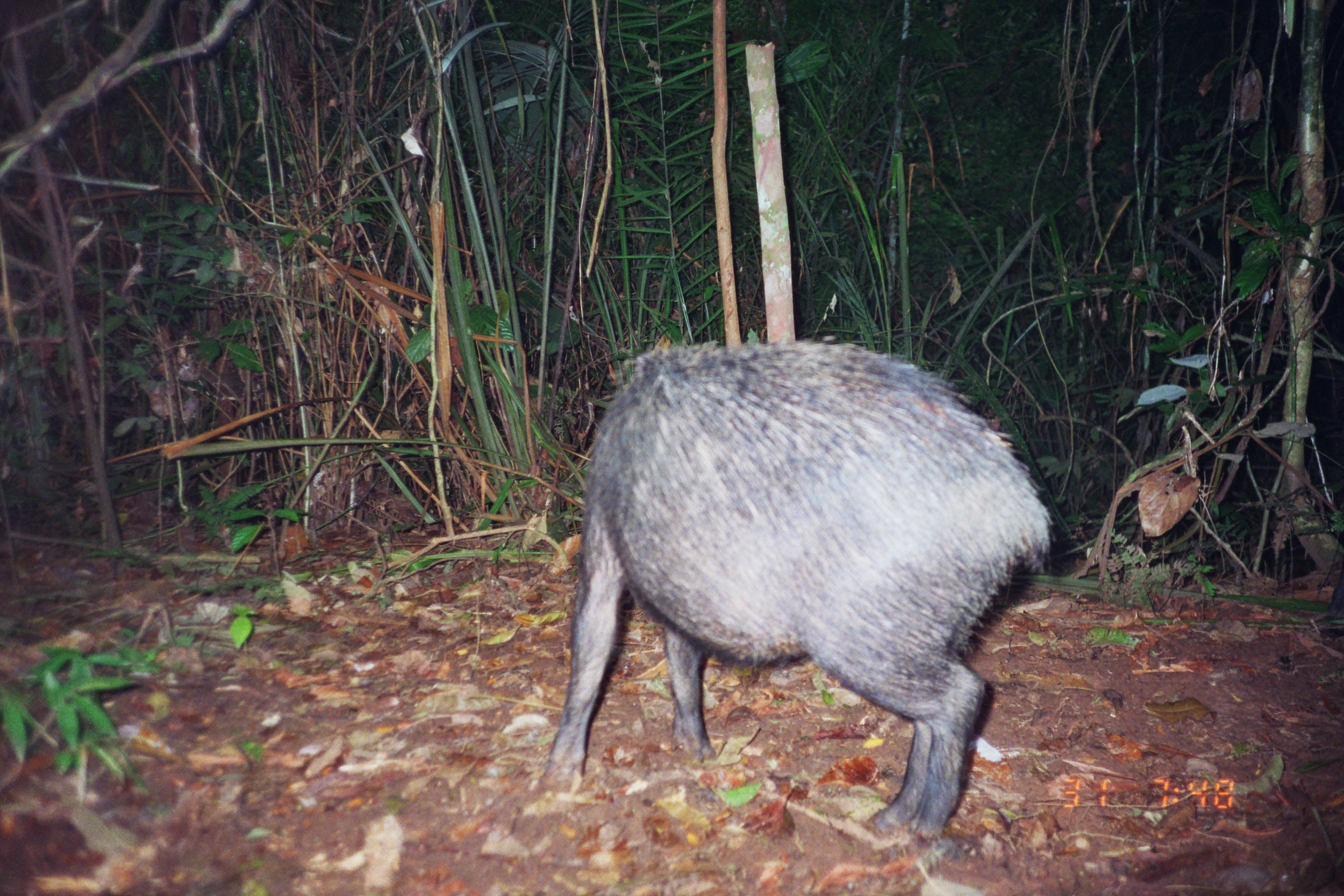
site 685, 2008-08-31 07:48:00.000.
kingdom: Animalia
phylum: Chordata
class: Mammalia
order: Artiodactyla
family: Tayassuidae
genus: Tayassu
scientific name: Tayassu pecari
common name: white-lipped peccary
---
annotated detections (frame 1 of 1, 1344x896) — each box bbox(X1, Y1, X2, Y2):
tayassu pecari: bbox(531, 329, 1052, 841)